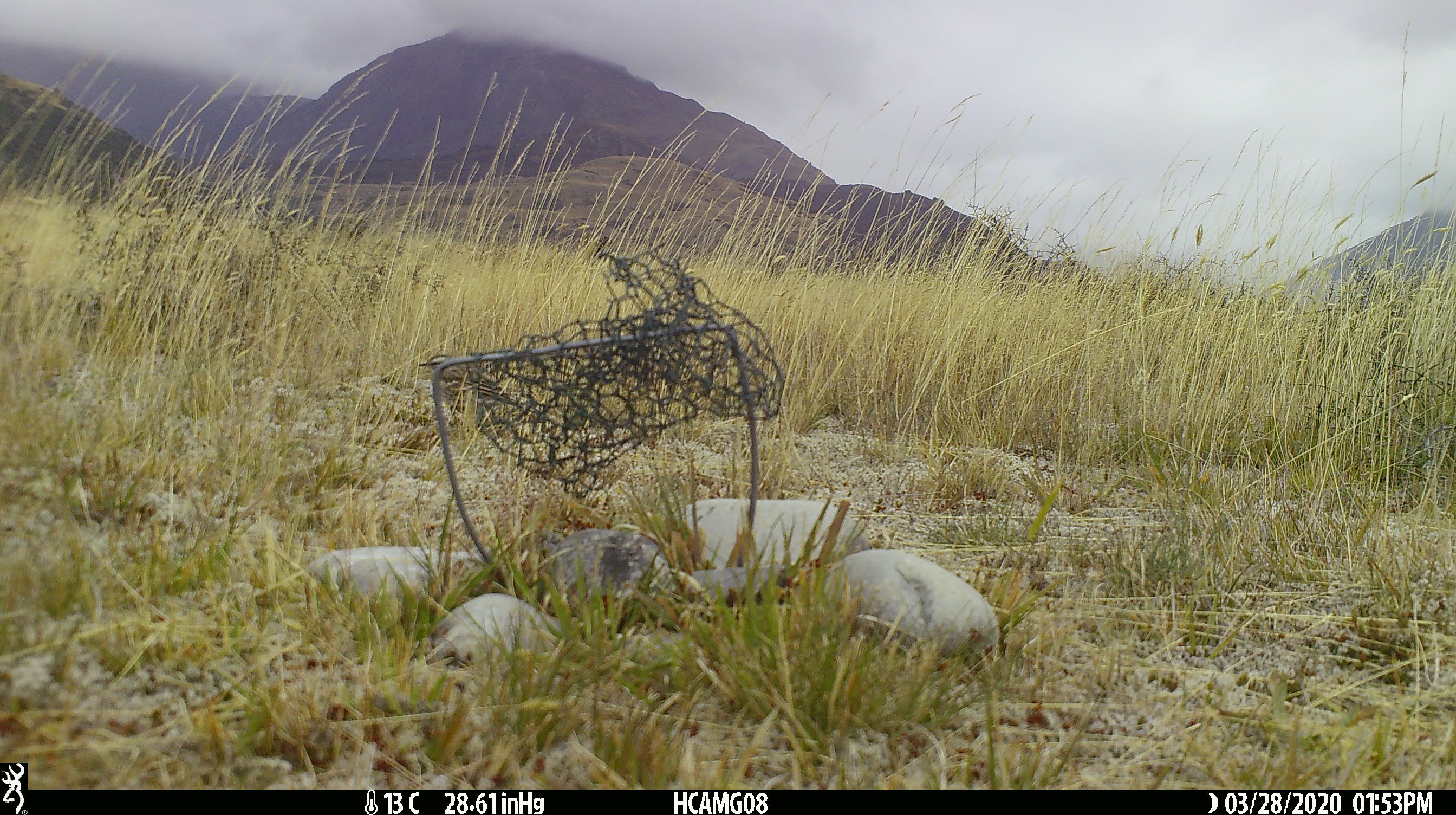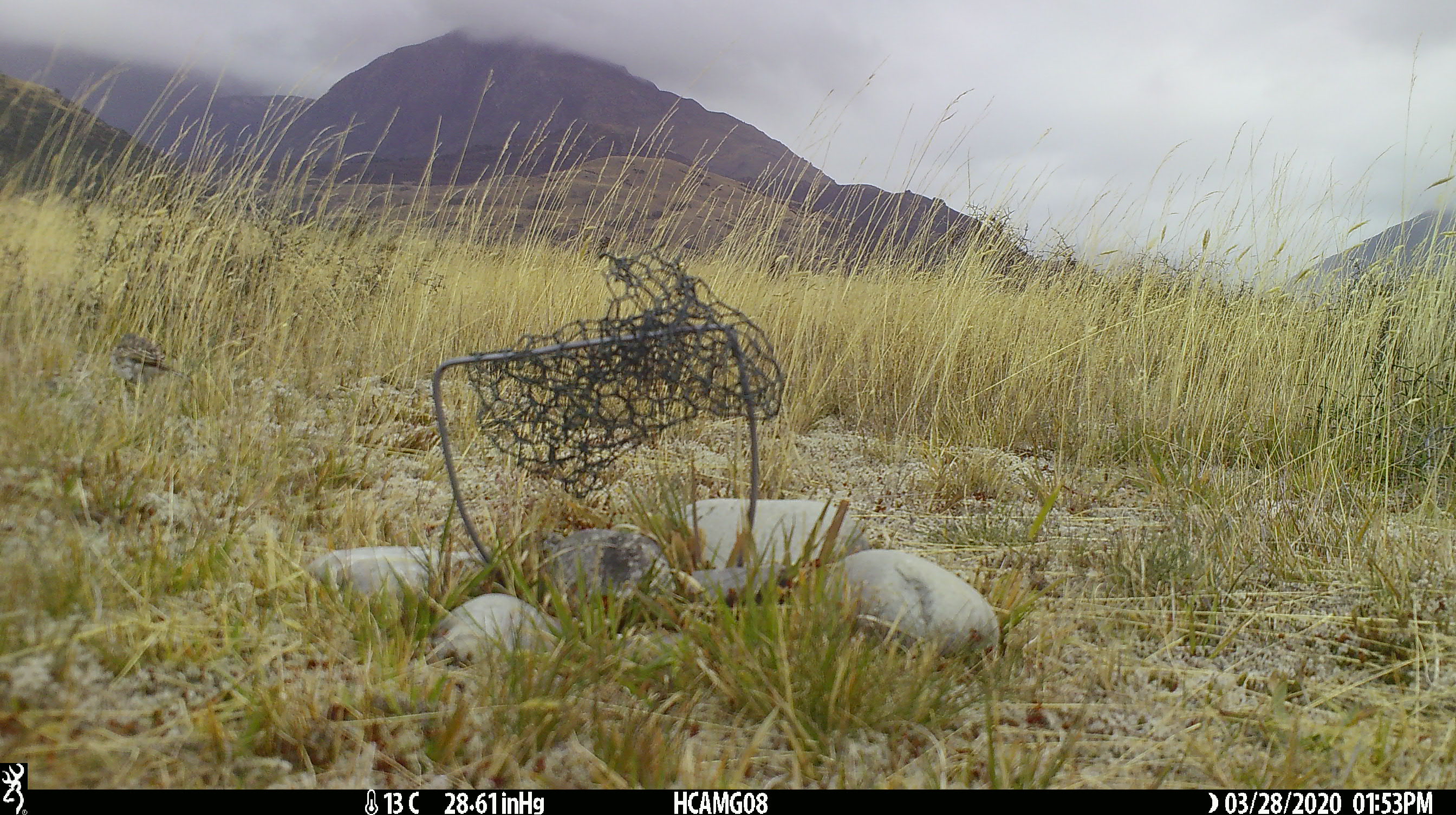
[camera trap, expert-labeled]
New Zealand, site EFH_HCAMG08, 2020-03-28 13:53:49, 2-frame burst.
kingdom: Animalia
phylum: Chordata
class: Aves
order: Passeriformes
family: Motacillidae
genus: Anthus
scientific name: Anthus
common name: pipit